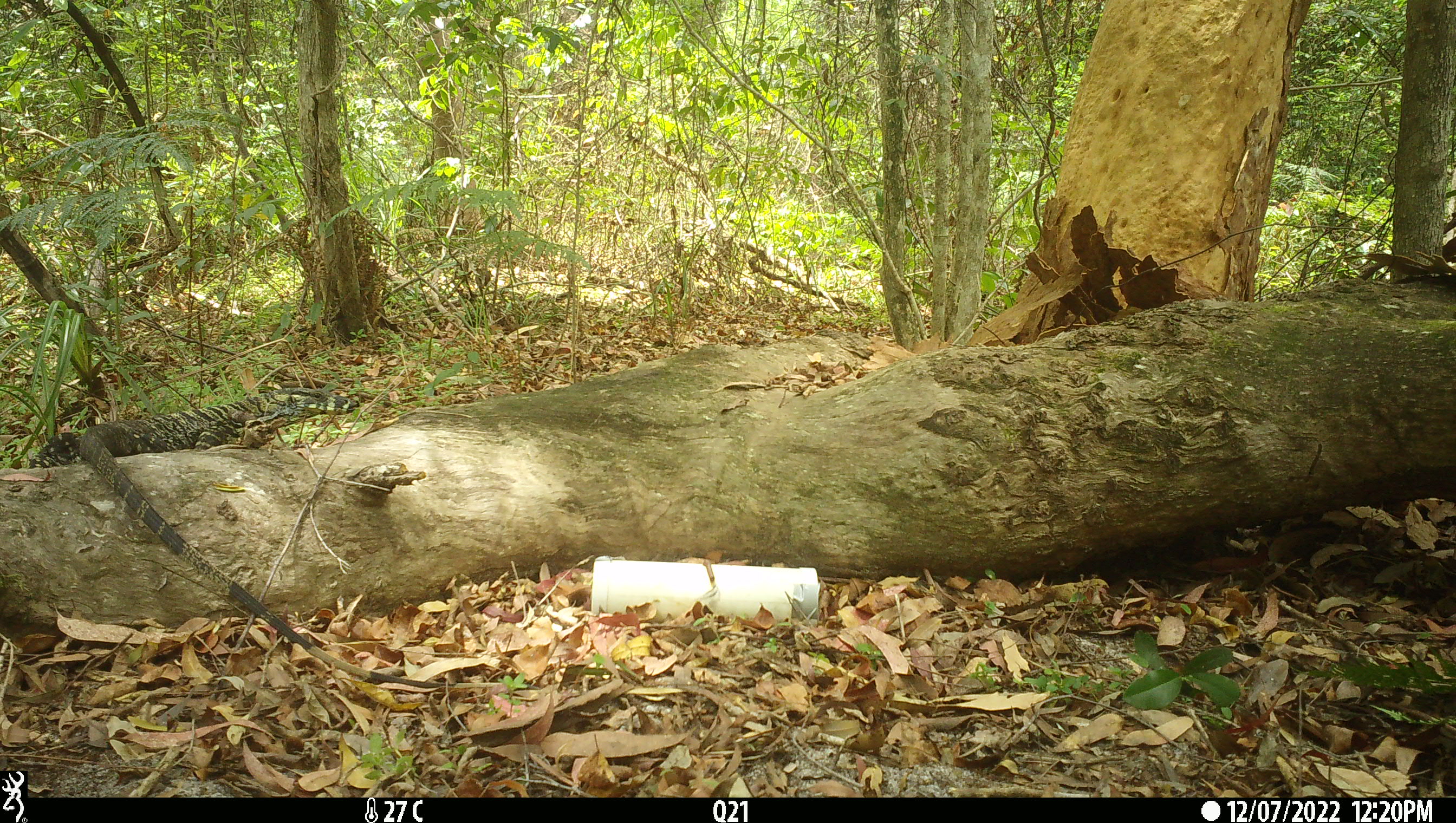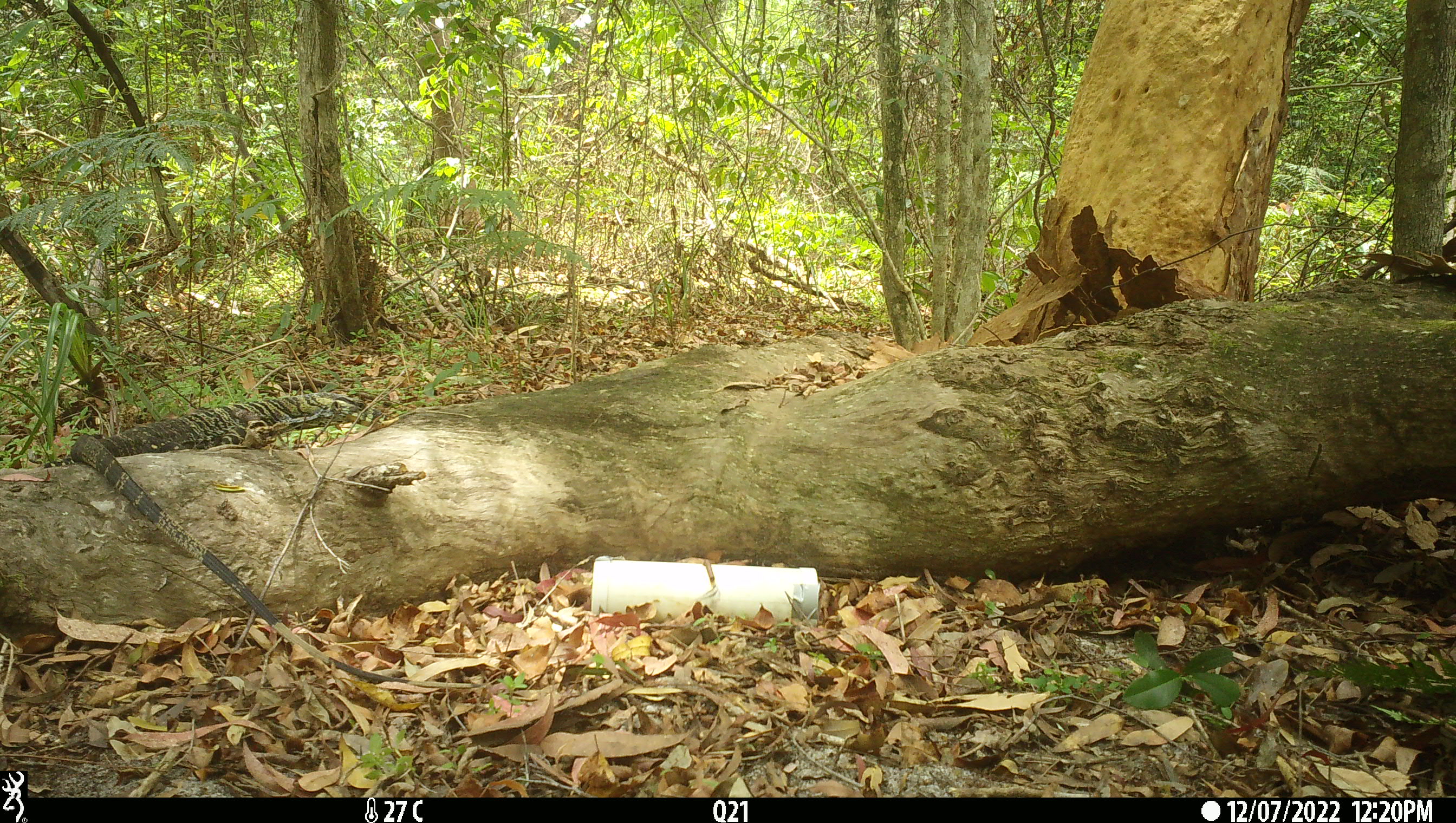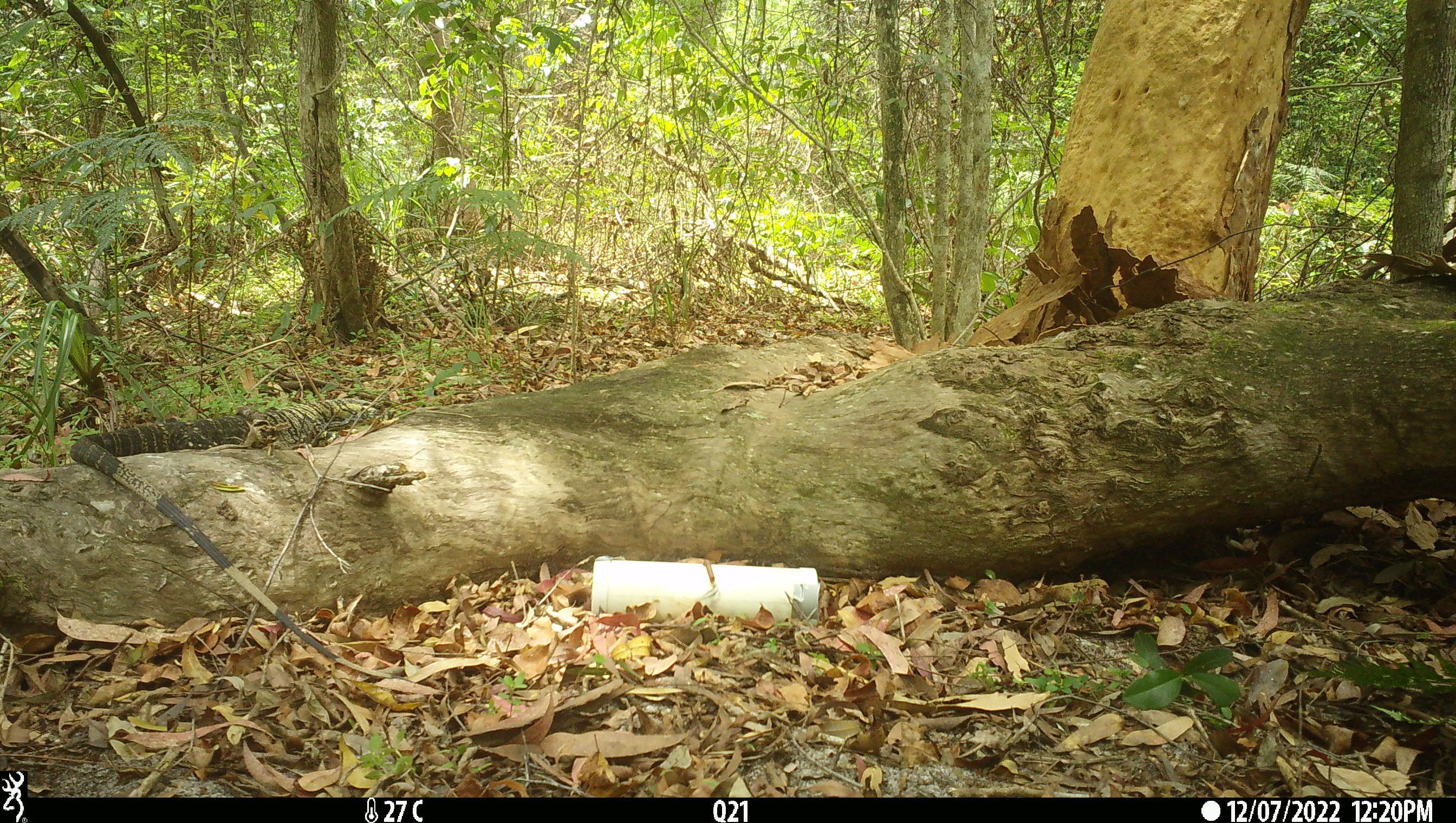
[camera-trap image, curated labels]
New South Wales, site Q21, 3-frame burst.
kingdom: Animalia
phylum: Chordata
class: Reptilia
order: Squamata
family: Varanidae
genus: Varanus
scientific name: Varanus varius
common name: lace monitor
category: goanna